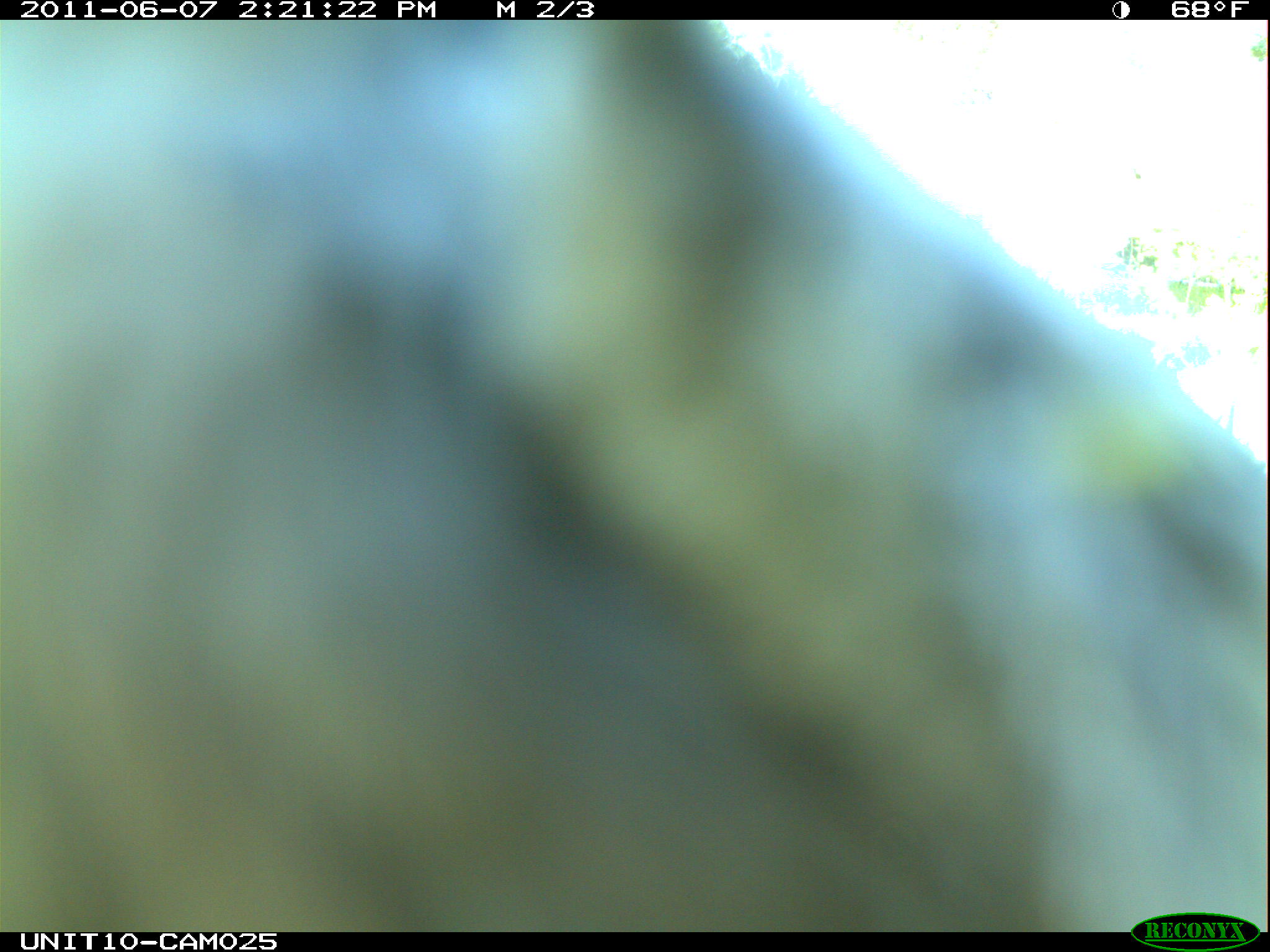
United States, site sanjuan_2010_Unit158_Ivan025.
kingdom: Animalia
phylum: Chordata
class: Aves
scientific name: Aves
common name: birds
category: unidentified bird